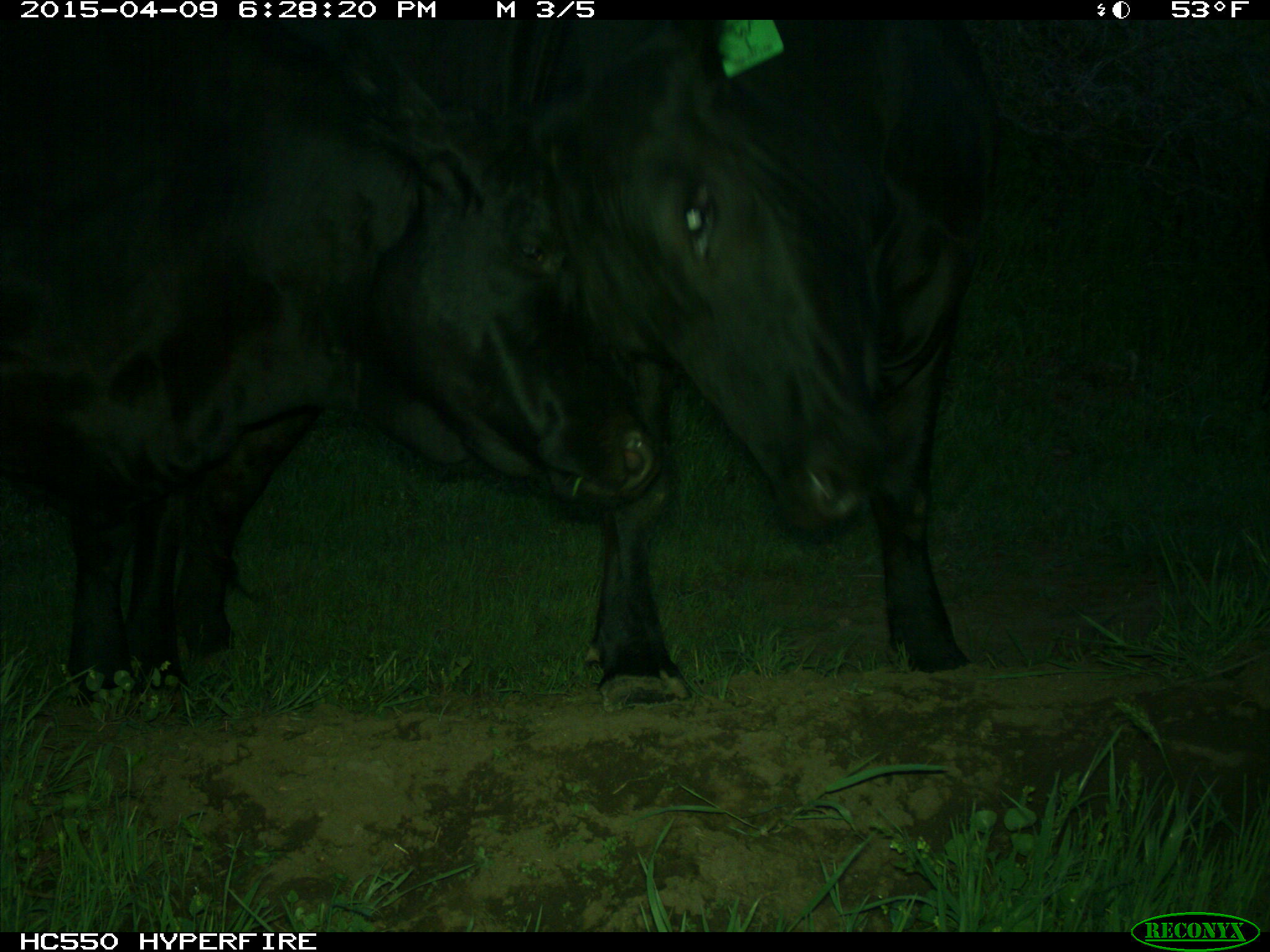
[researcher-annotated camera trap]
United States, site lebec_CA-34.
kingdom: Animalia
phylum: Chordata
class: Mammalia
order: Artiodactyla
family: Bovidae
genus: Bos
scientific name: Bos taurus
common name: domestic cow